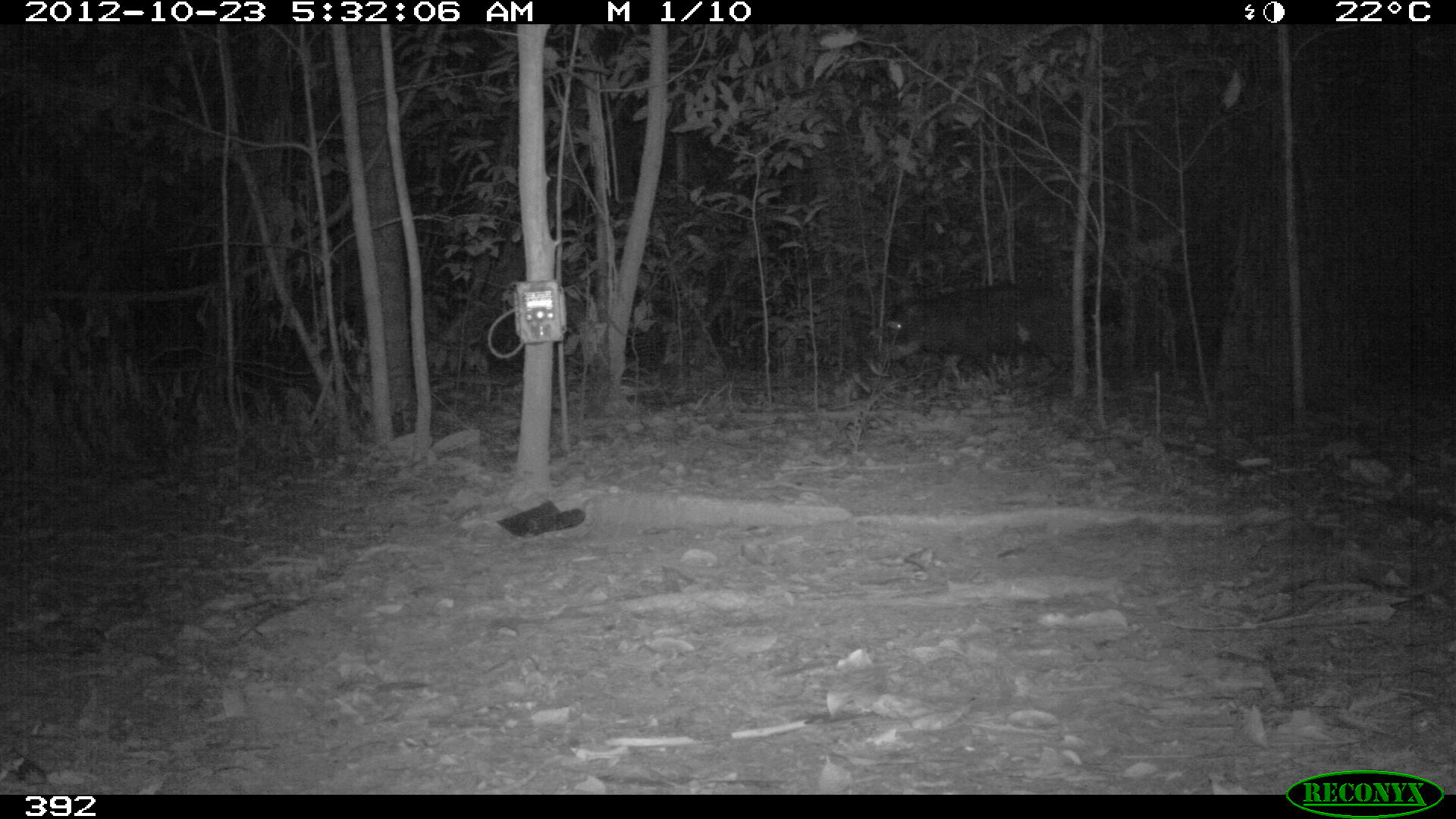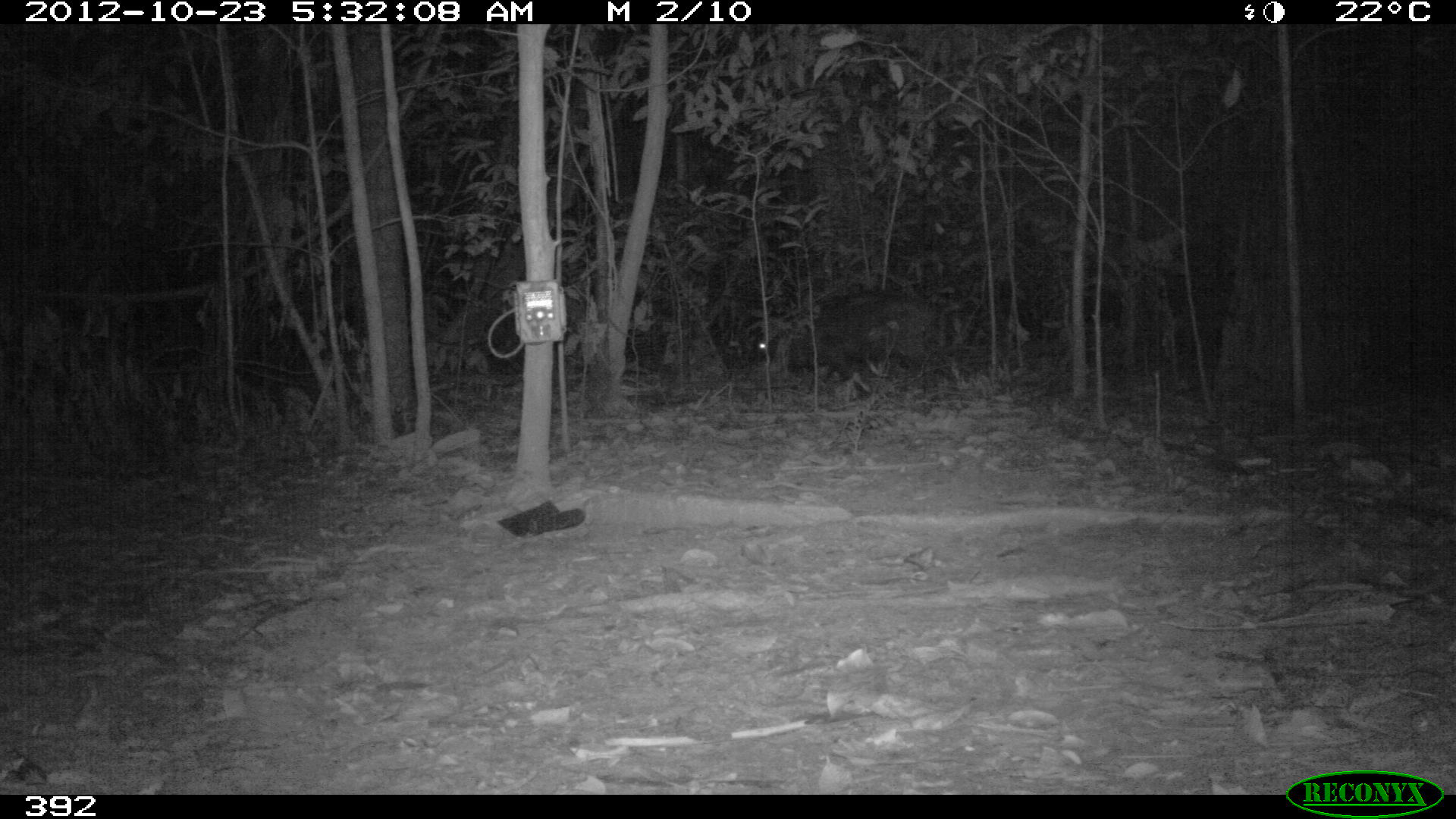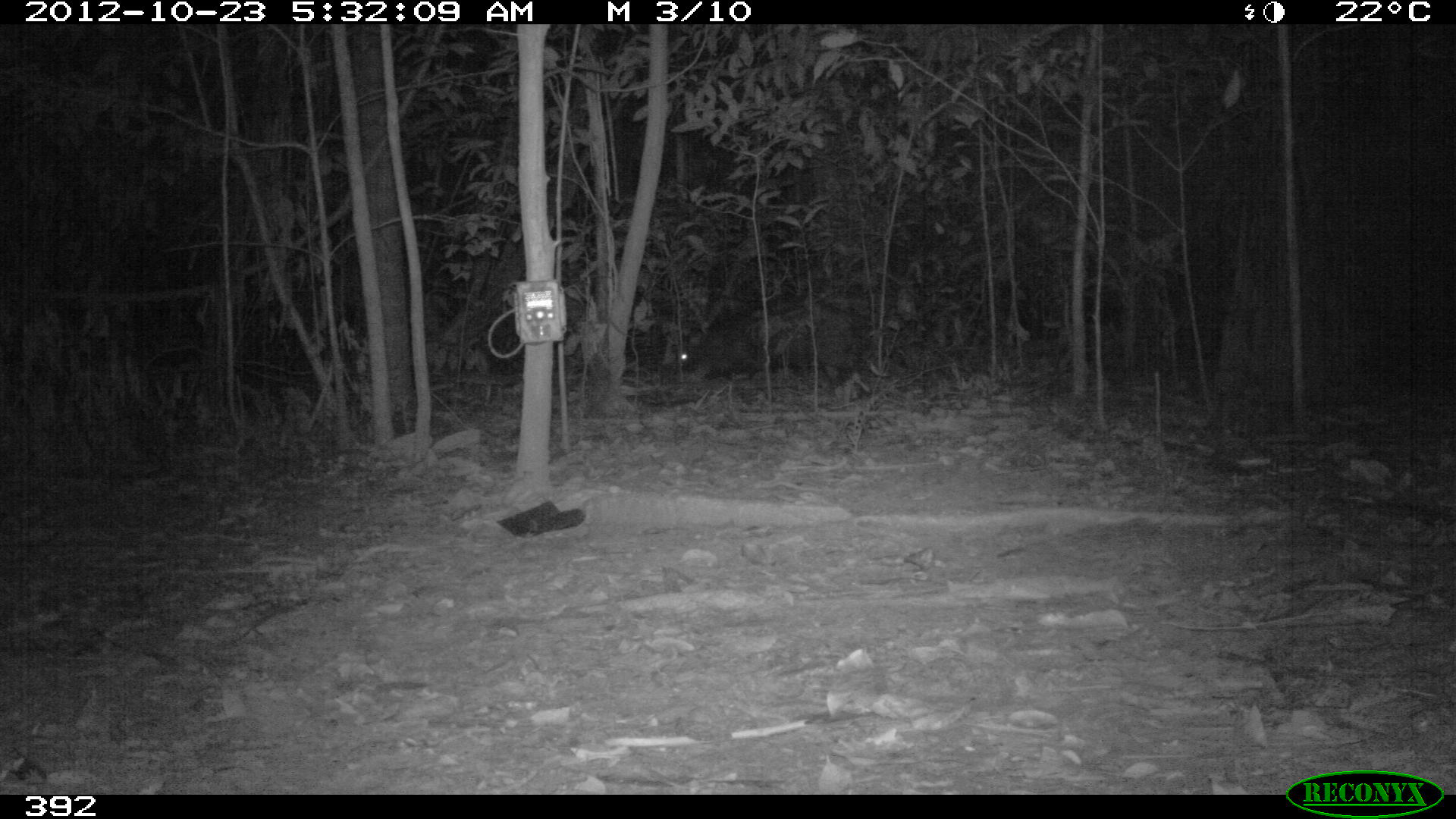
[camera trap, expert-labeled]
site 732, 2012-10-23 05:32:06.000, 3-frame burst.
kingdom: Animalia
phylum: Chordata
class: Mammalia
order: Artiodactyla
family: Tayassuidae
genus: Tayassu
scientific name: Tayassu pecari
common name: white-lipped peccary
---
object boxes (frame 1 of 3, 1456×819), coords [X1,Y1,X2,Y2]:
tayassu pecari: [881,286,1069,378]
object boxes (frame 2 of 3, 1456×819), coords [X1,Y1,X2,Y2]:
tayassu pecari: [751,290,957,381]